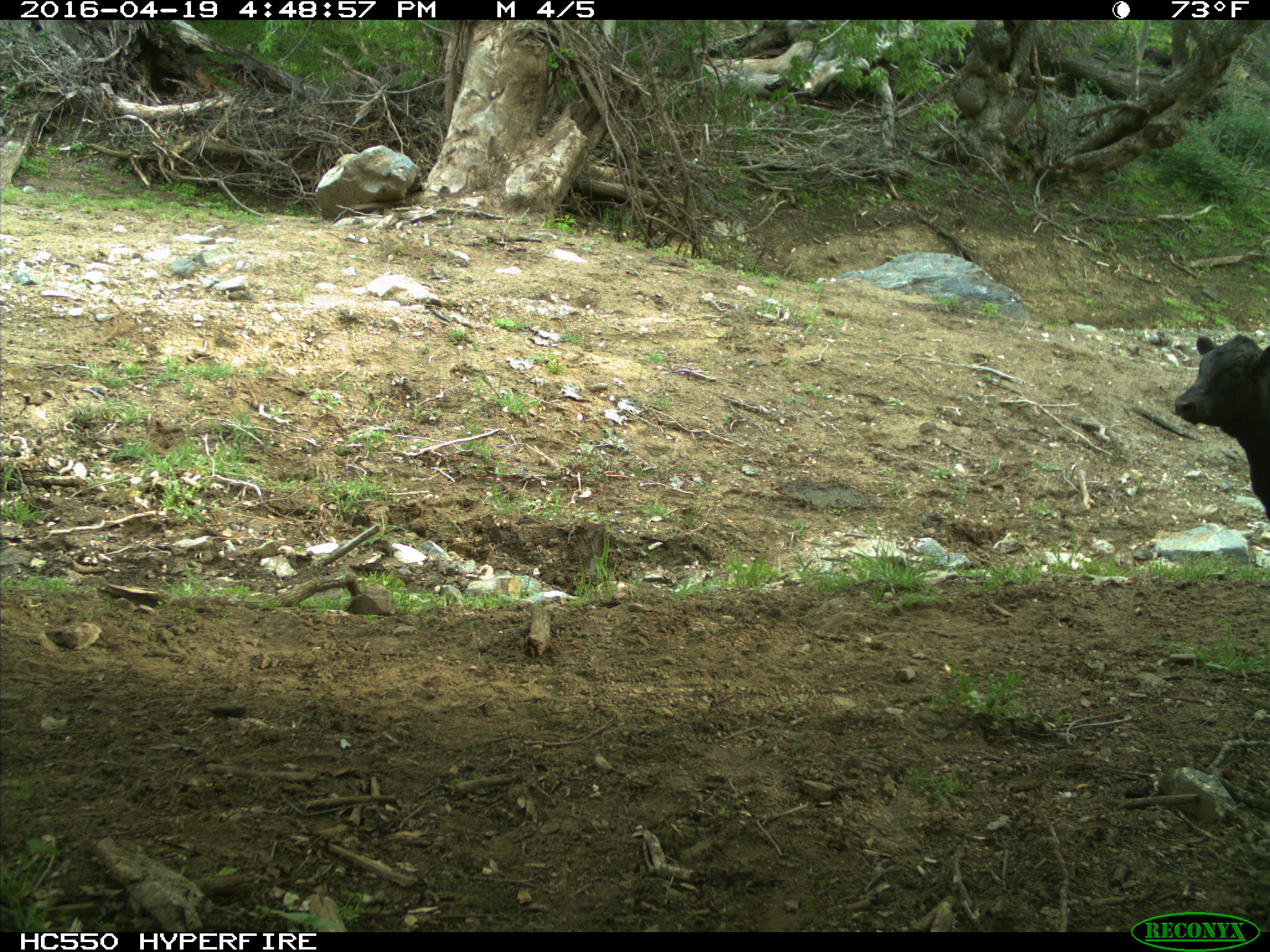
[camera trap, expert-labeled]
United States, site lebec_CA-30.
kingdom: Animalia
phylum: Chordata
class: Mammalia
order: Artiodactyla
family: Bovidae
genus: Bos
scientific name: Bos taurus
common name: domestic cow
Bos taurus (domestic cow).